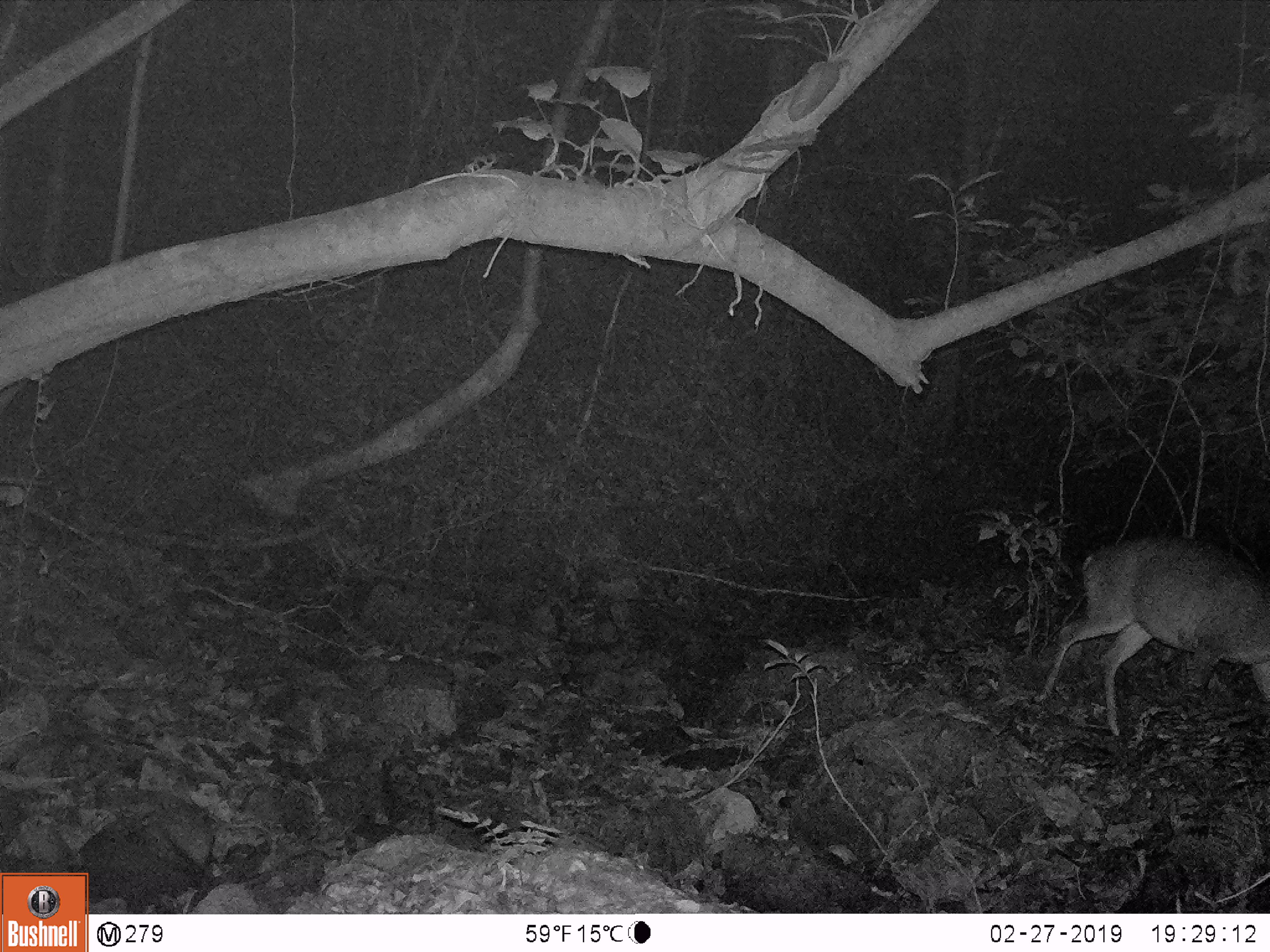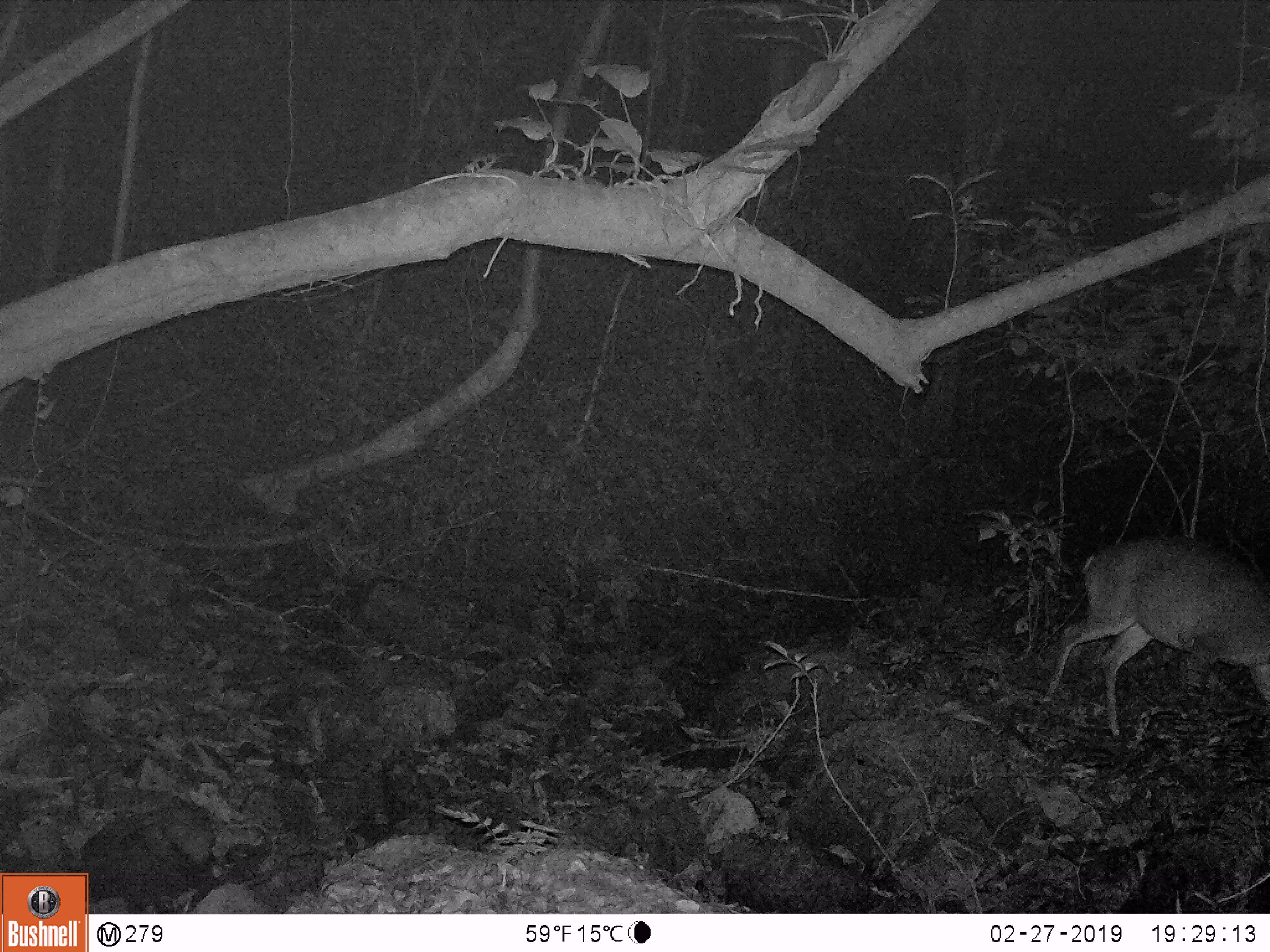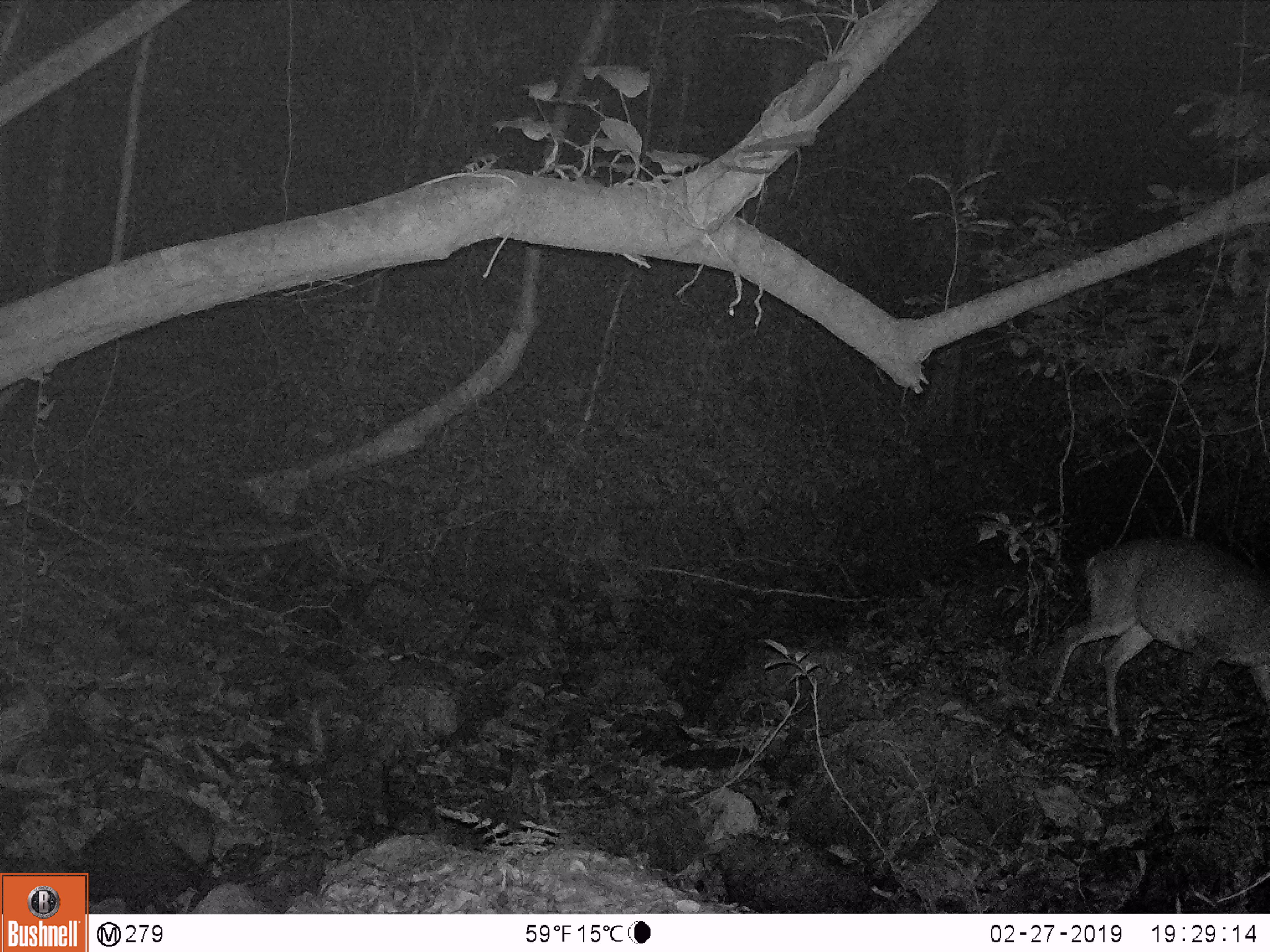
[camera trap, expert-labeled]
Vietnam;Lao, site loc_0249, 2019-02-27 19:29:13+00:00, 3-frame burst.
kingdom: Animalia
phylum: Chordata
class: Mammalia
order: Artiodactyla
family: Cervidae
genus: Muntiacus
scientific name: Muntiacus vuquangensis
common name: large-antlered muntjac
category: large antlered muntjac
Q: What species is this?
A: Large antlered muntjac (large-antlered muntjac) (Muntiacus vuquangensis).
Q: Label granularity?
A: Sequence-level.